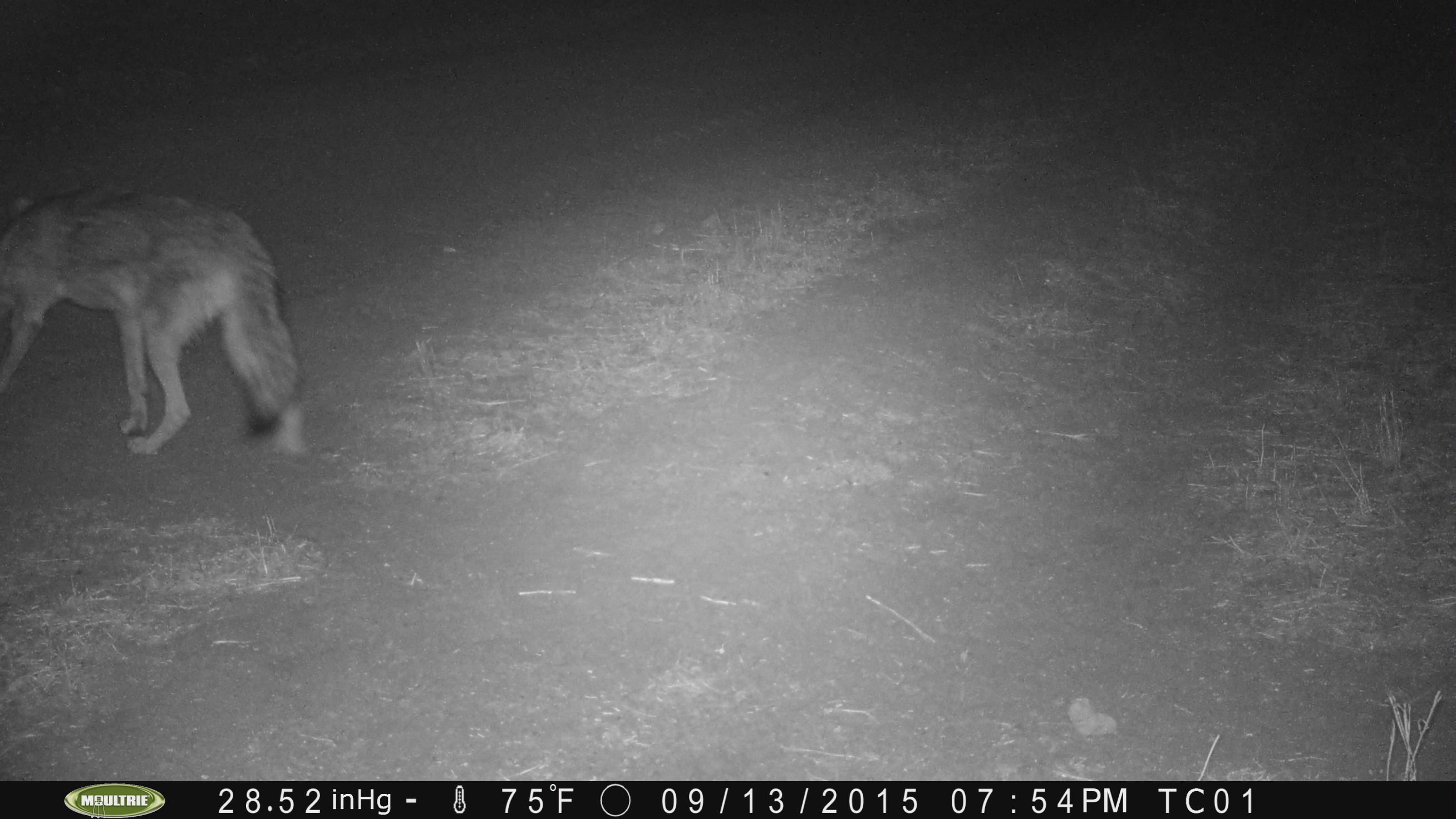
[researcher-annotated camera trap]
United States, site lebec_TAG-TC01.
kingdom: Animalia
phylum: Chordata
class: Mammalia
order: Carnivora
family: Canidae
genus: Canis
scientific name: Canis latrans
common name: coyote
Canis latrans (coyote).